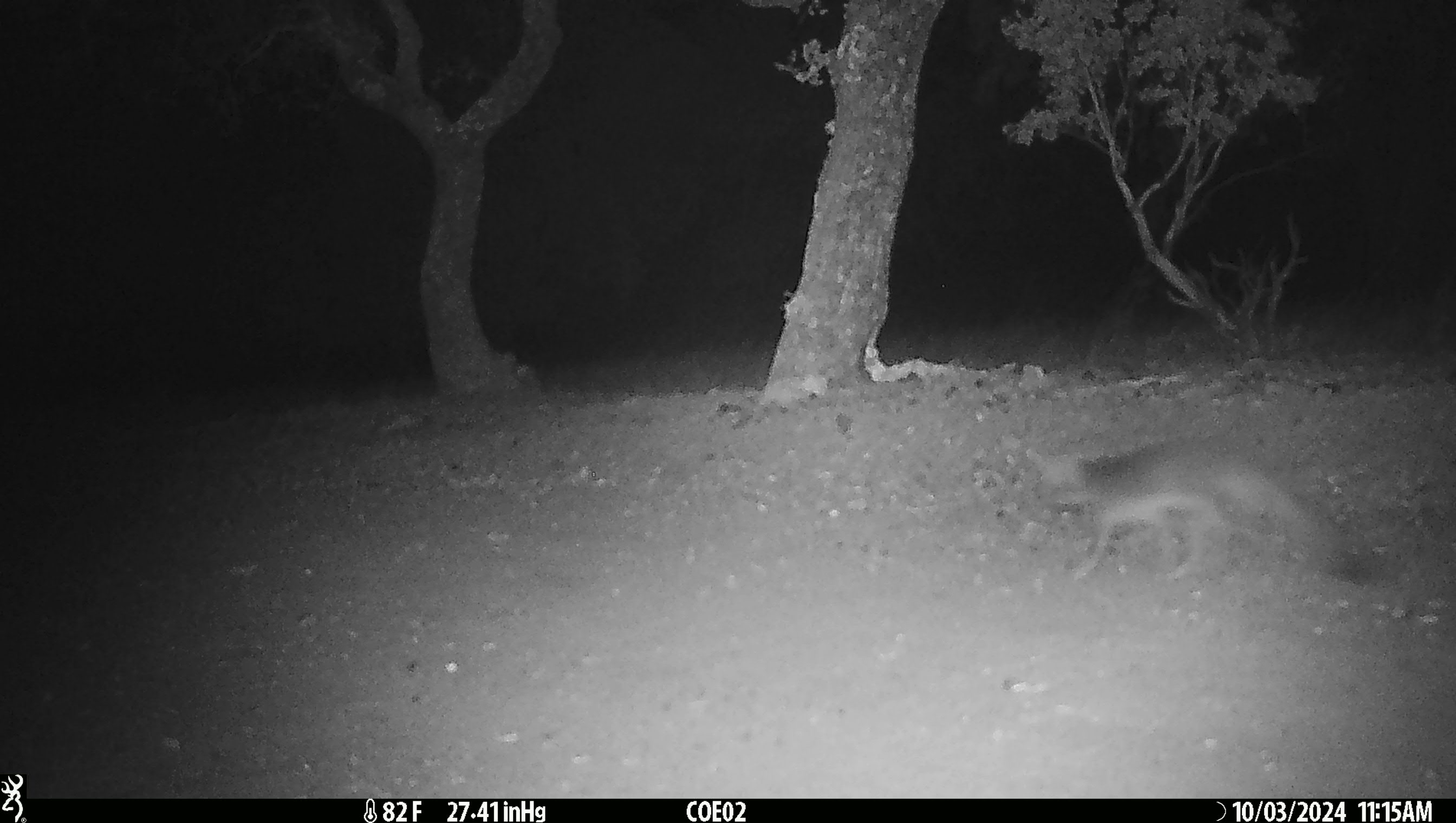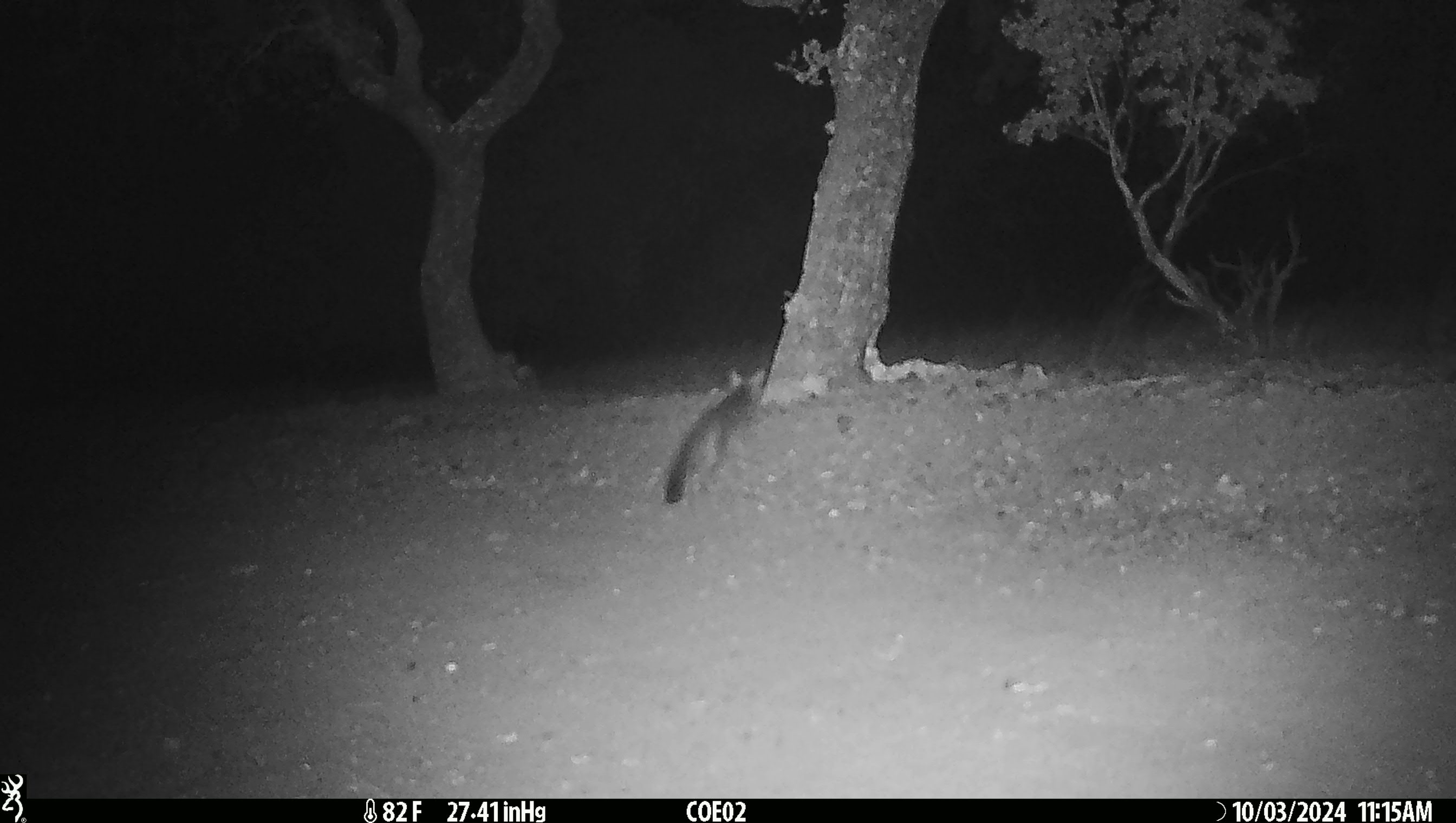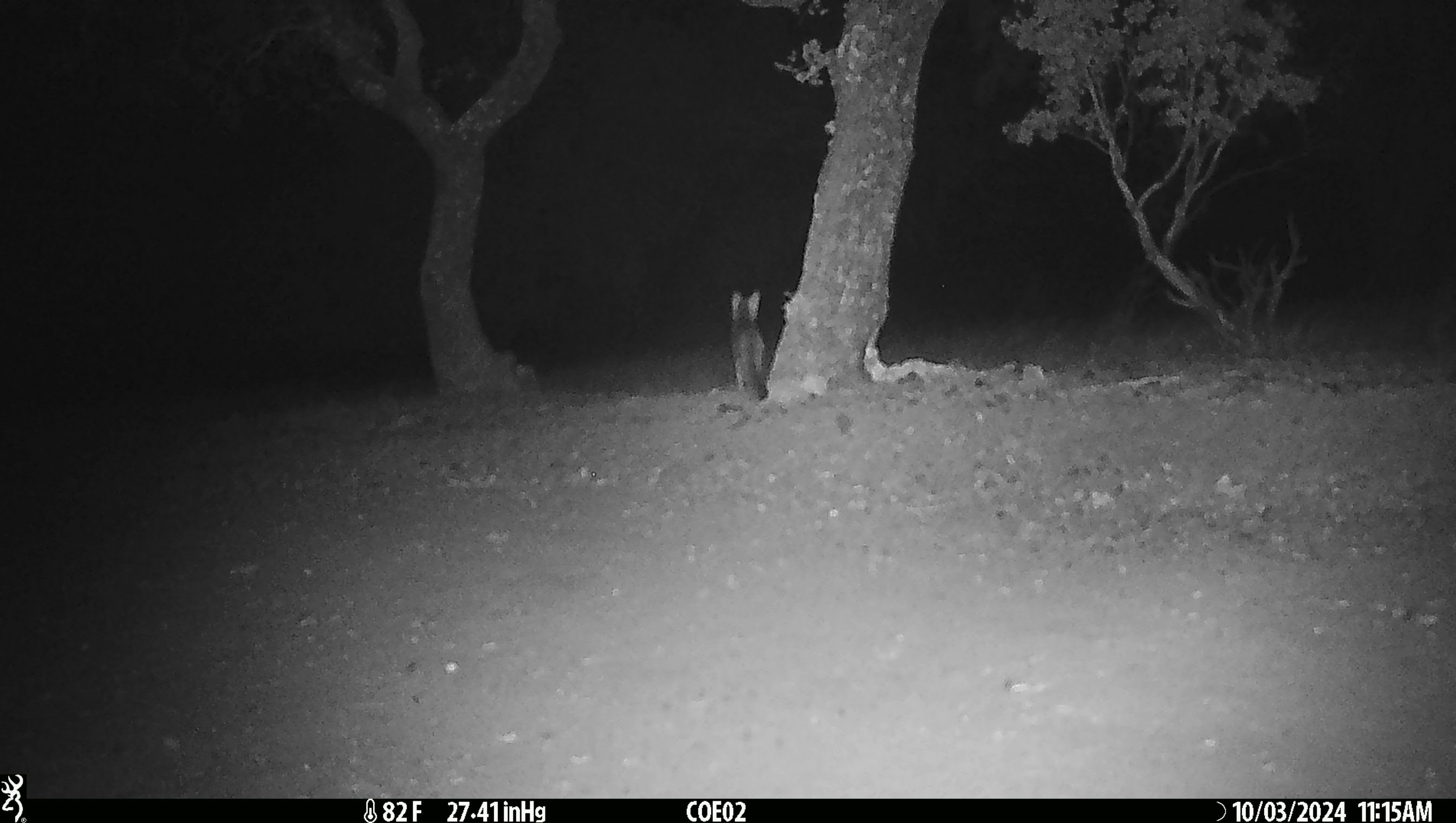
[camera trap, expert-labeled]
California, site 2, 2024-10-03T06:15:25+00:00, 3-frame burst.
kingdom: Animalia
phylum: Chordata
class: Mammalia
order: Carnivora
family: Canidae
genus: Urocyon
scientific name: Urocyon cinereoargenteus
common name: gray fox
Gray fox (Urocyon cinereoargenteus).